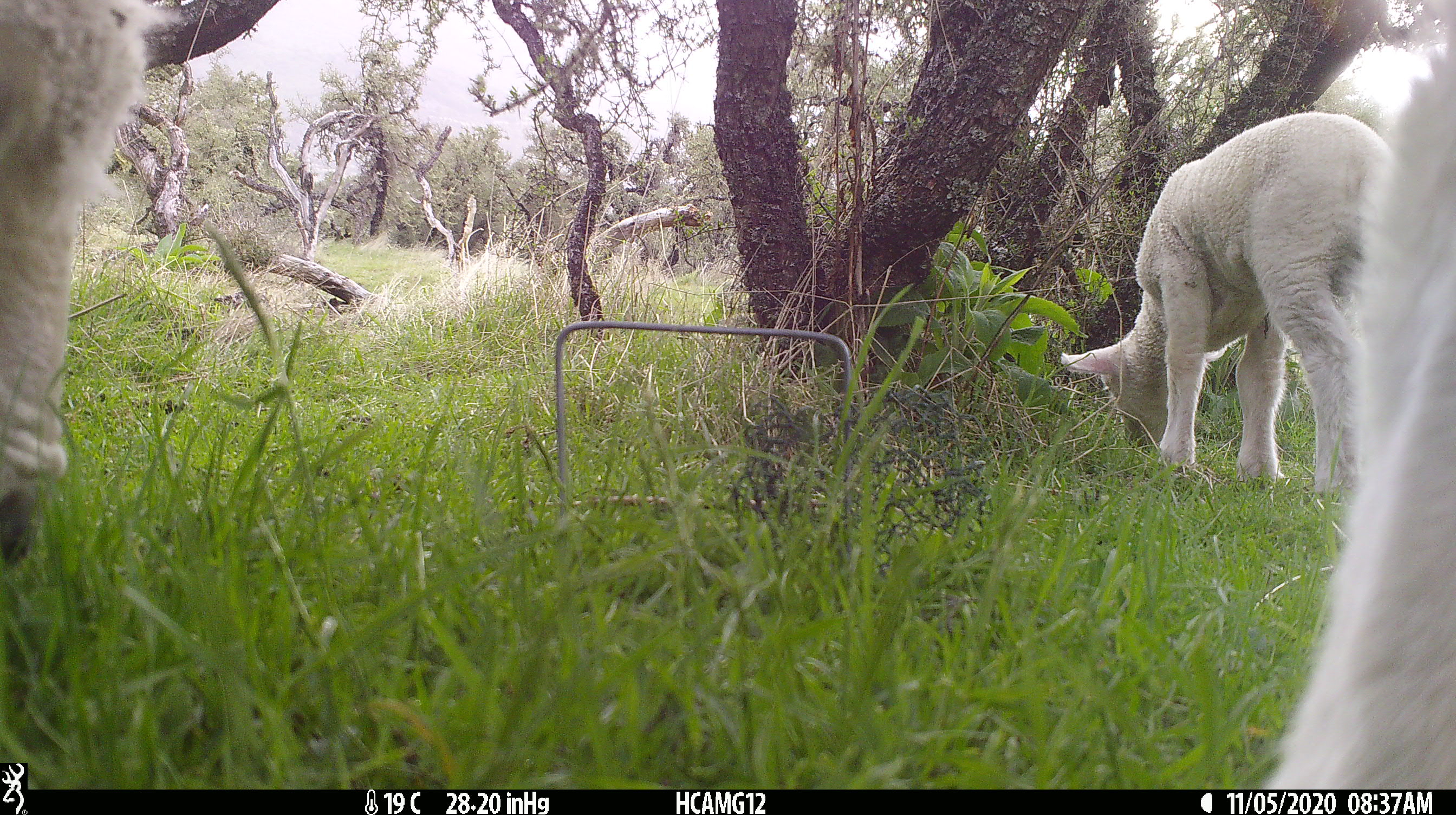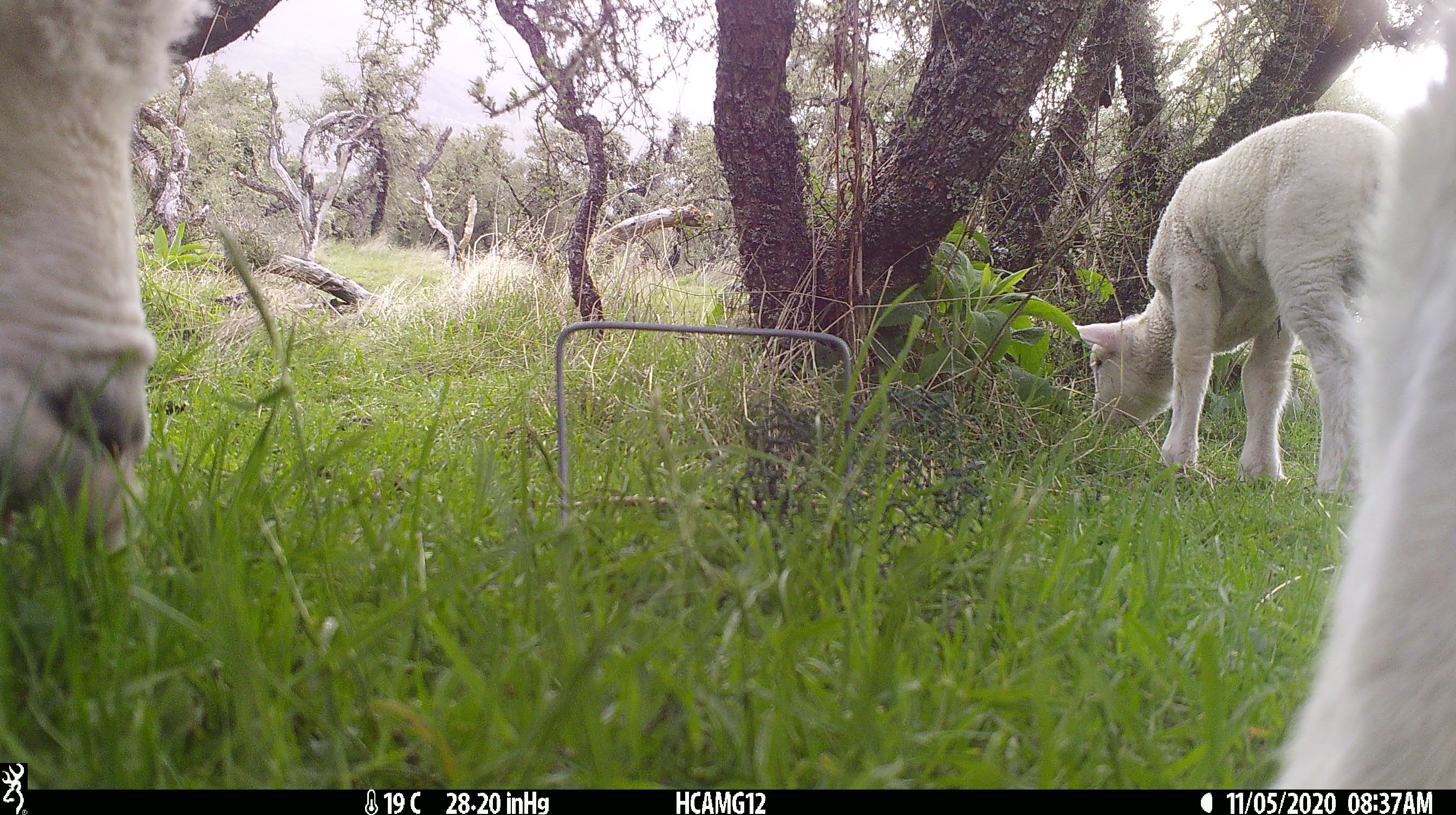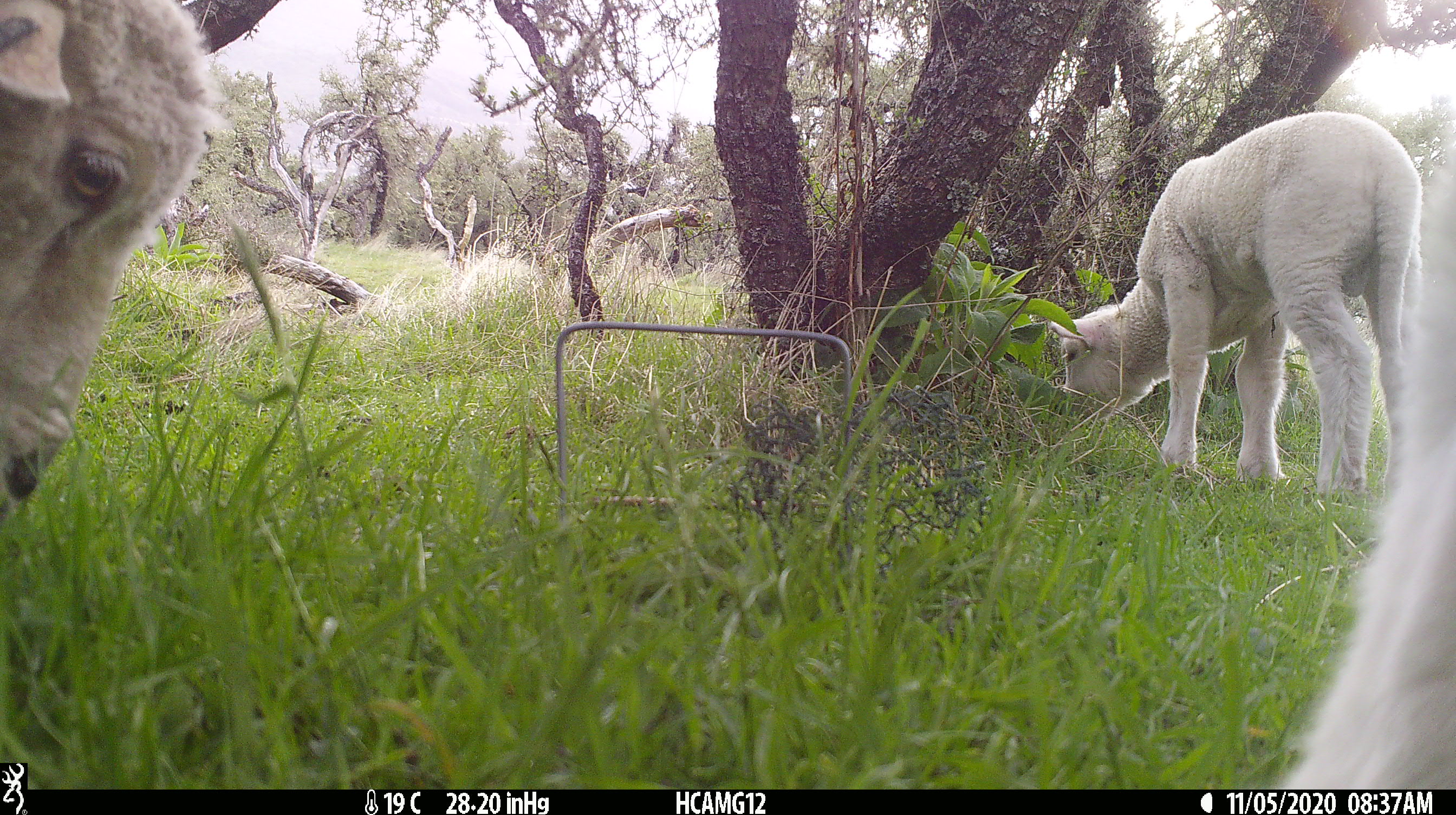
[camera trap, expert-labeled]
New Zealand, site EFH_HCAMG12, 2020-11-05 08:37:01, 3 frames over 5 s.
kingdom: Animalia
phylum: Chordata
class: Mammalia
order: Artiodactyla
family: Bovidae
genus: Ovis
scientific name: Ovis aries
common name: domestic sheep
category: sheep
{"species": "sheep (domestic sheep) (Ovis aries)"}